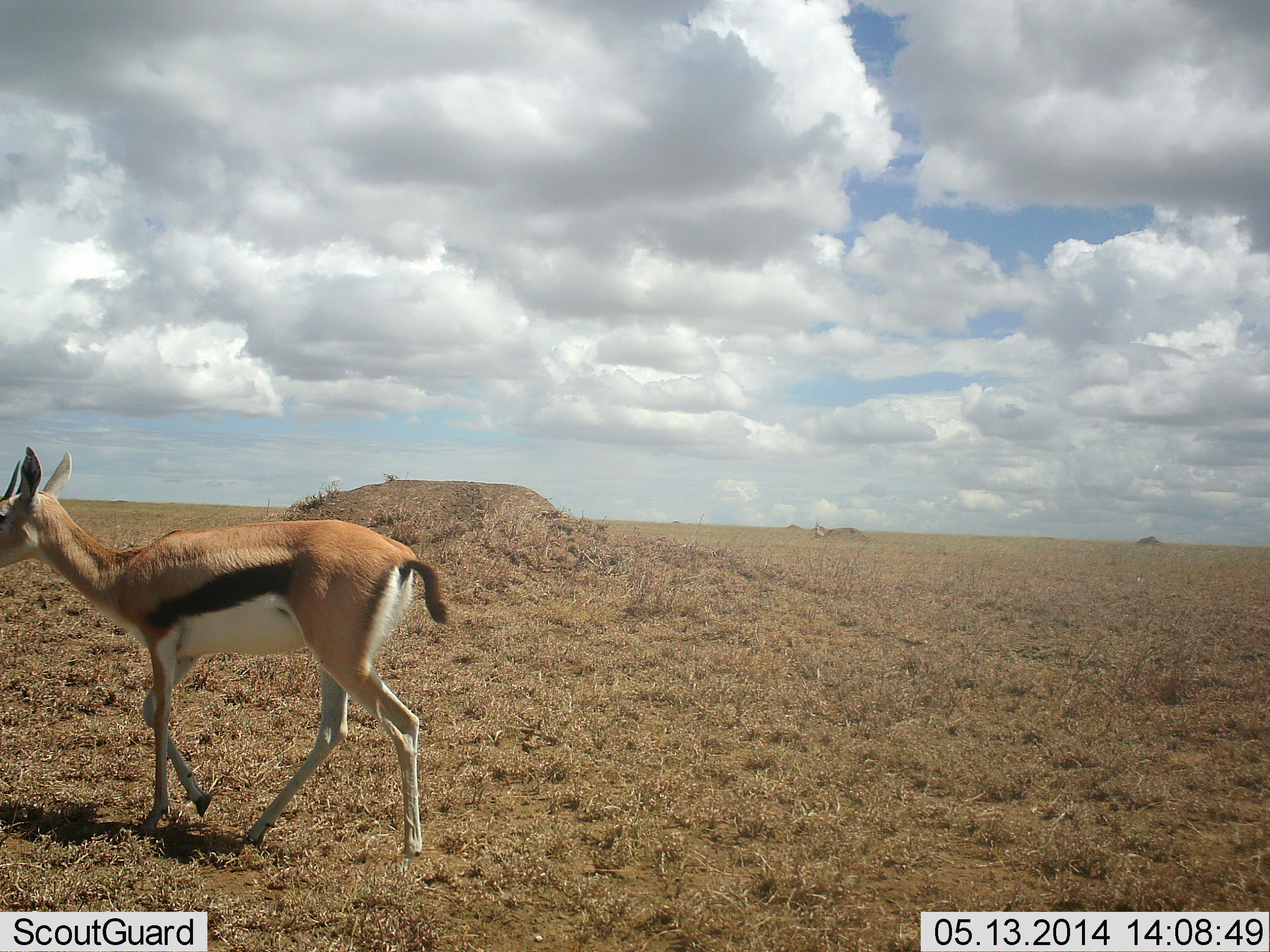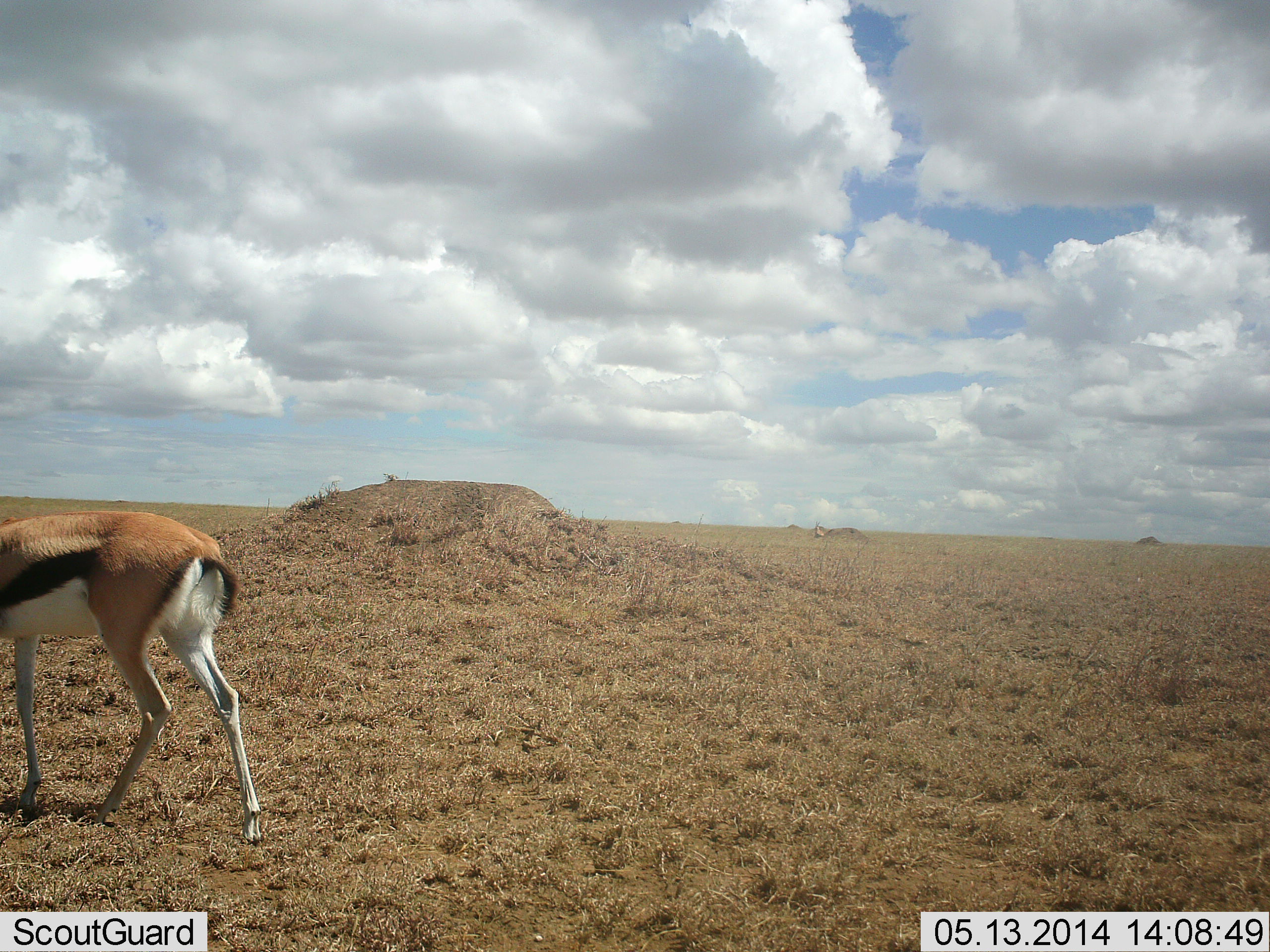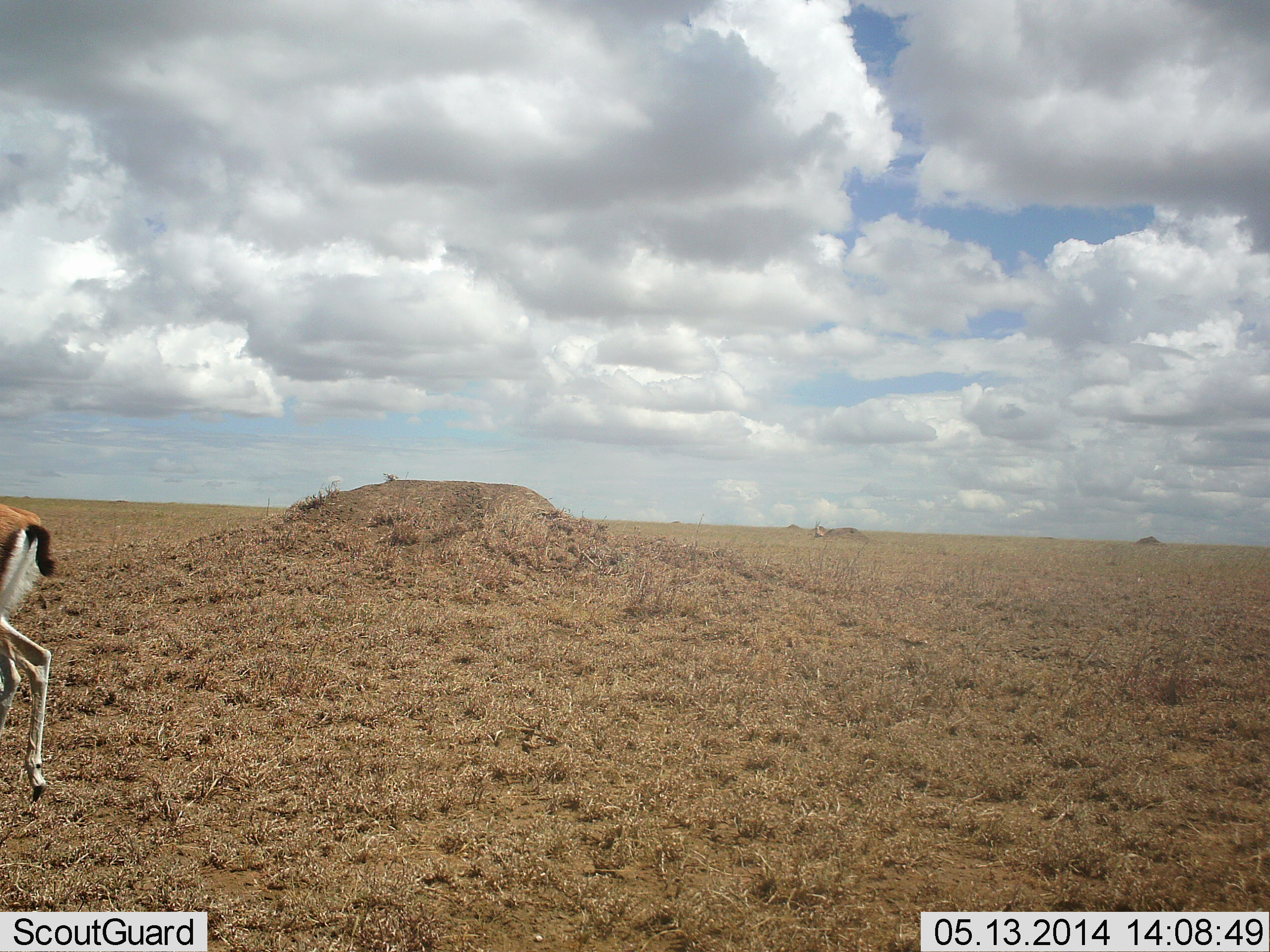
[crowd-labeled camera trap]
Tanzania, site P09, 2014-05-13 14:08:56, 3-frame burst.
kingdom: Animalia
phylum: Chordata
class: Mammalia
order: Artiodactyla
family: Bovidae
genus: Eudorcas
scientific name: Eudorcas thomsonii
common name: thomson's gazelle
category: gazellethomsons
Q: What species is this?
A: Gazellethomsons (thomson's gazelle) (Eudorcas thomsonii).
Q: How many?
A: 1.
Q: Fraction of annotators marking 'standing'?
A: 10%.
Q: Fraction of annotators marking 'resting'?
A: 0%.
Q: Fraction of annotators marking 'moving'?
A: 100%.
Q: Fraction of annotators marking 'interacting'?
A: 0%.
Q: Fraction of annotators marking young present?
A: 0%.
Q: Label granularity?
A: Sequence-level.